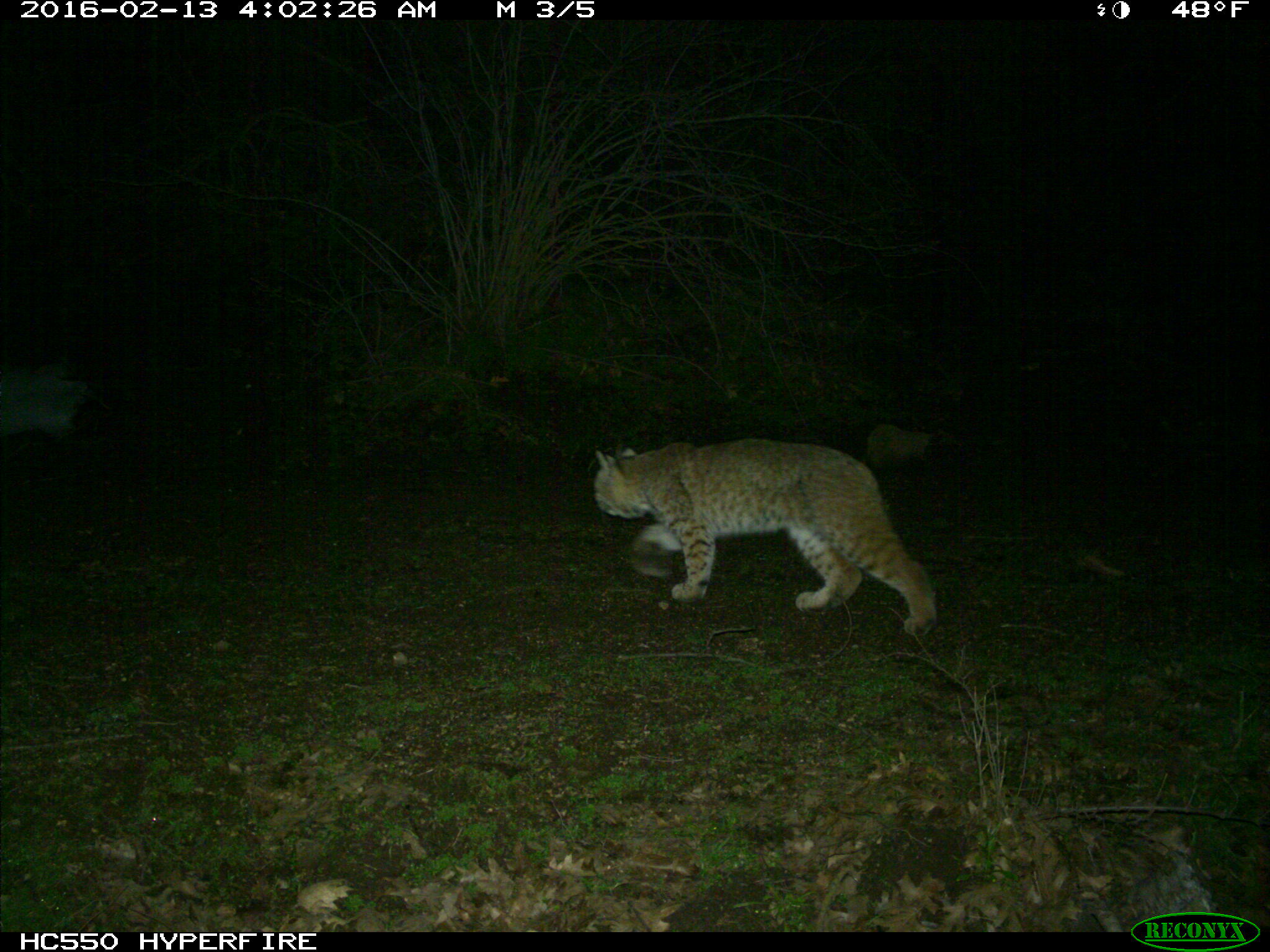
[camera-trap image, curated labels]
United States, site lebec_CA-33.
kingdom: Animalia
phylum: Chordata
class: Mammalia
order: Carnivora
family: Felidae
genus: Lynx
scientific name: Lynx rufus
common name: bobcat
Lynx rufus (bobcat).